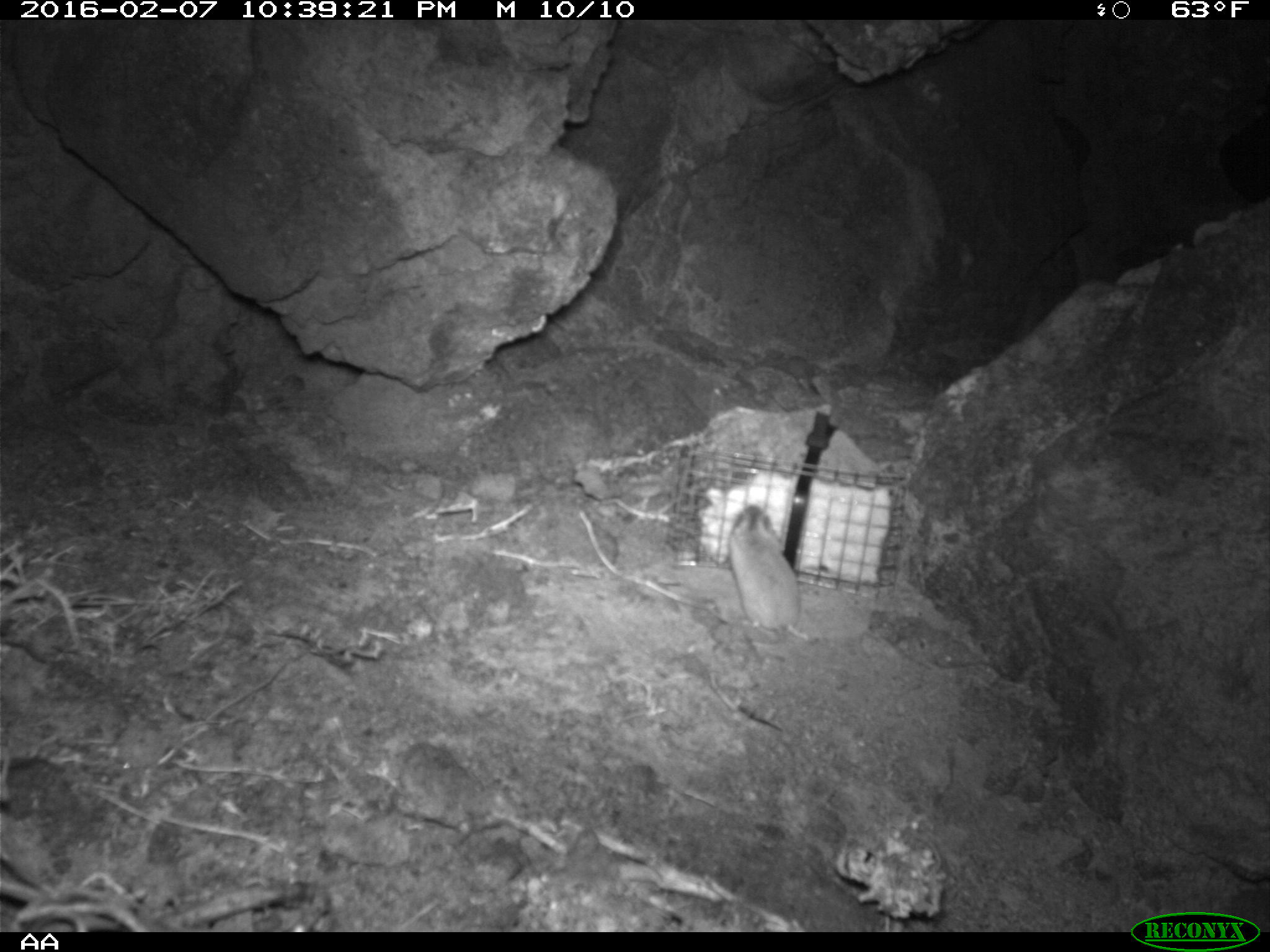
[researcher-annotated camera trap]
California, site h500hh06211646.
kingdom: Animalia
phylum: Chordata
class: Mammalia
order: Rodentia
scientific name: Rodentia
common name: rodent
Rodent (Rodentia).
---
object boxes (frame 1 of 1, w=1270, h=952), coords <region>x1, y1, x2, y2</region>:
rodent: <region>726, 501, 820, 643</region>